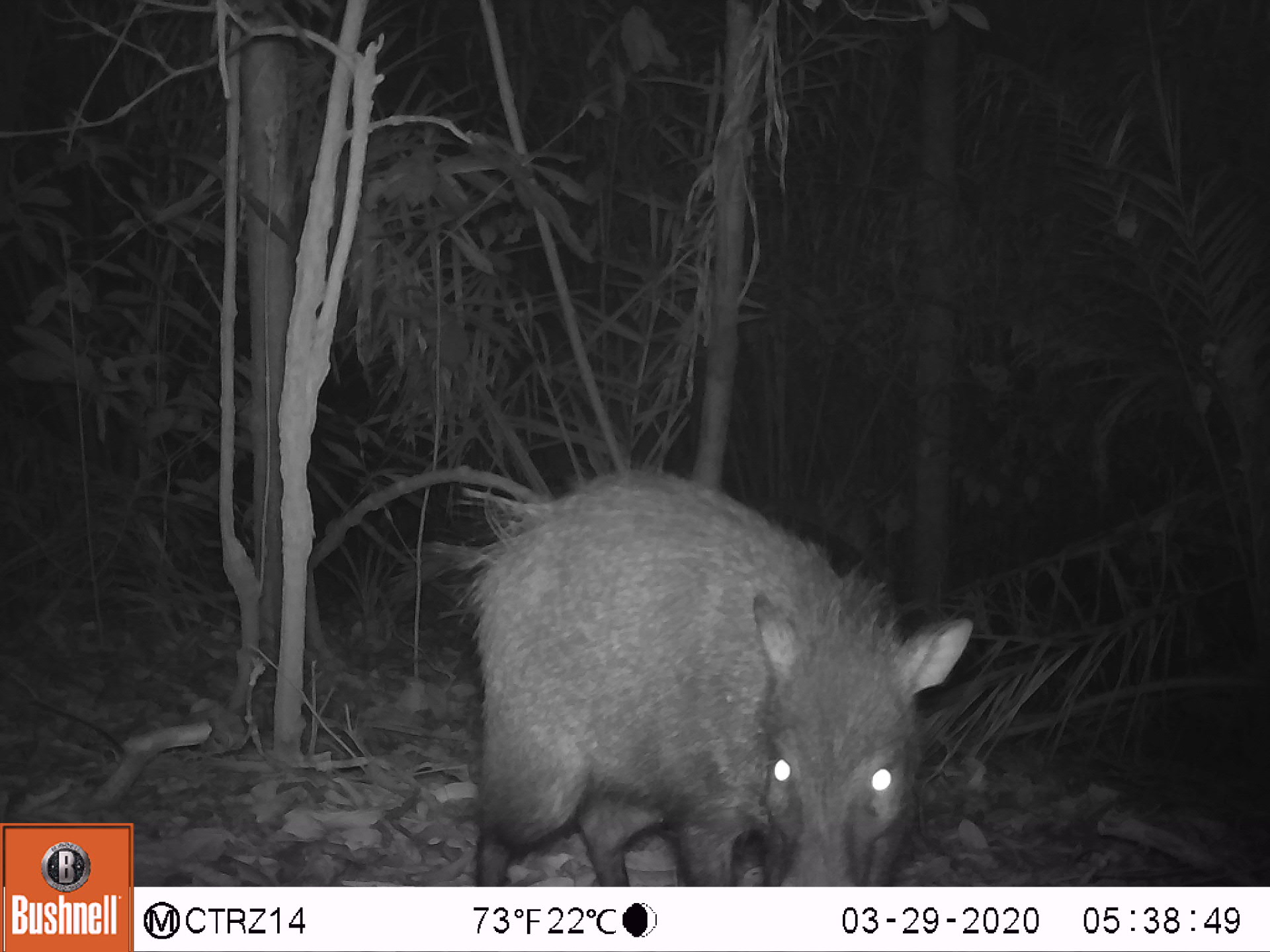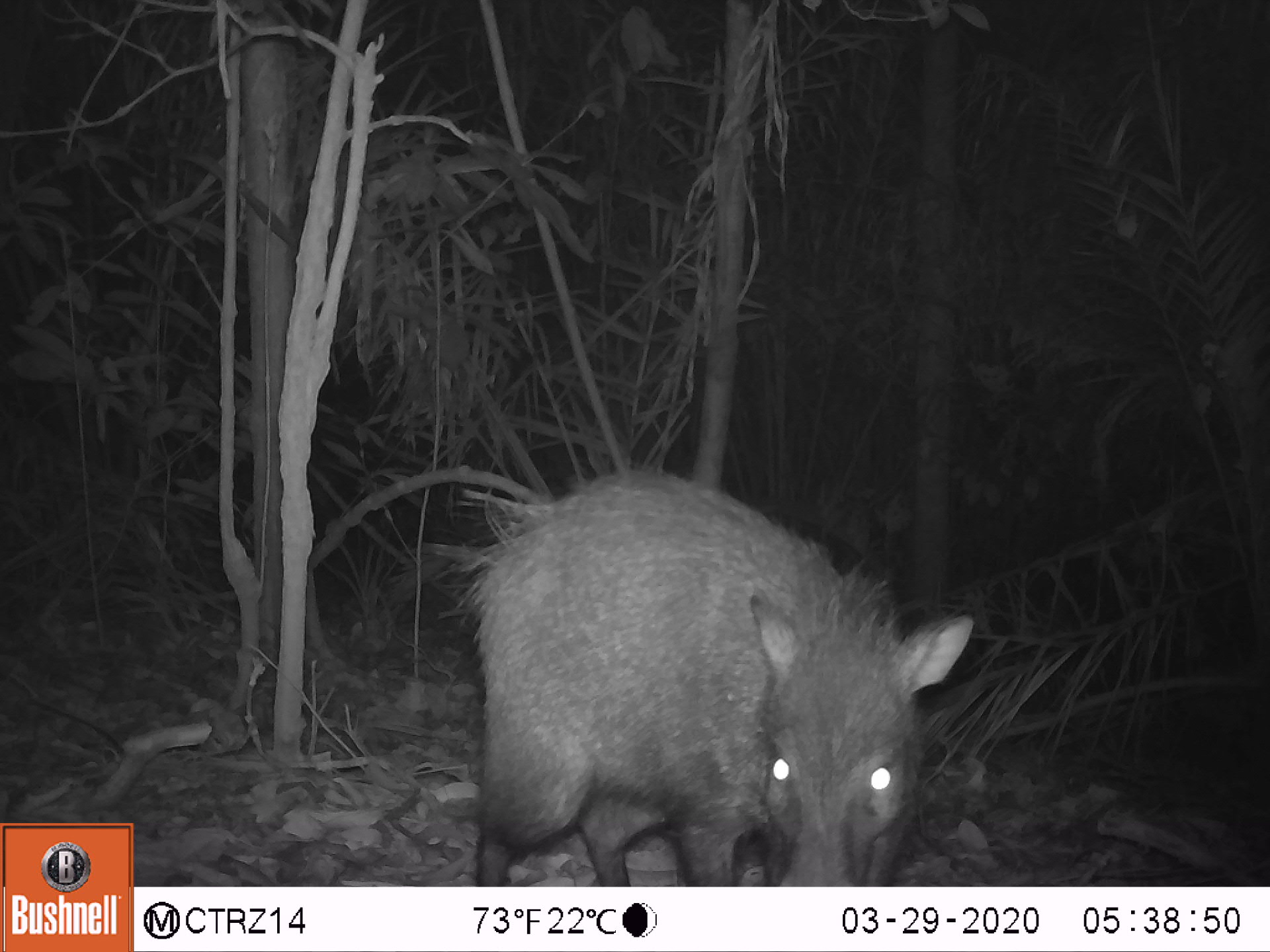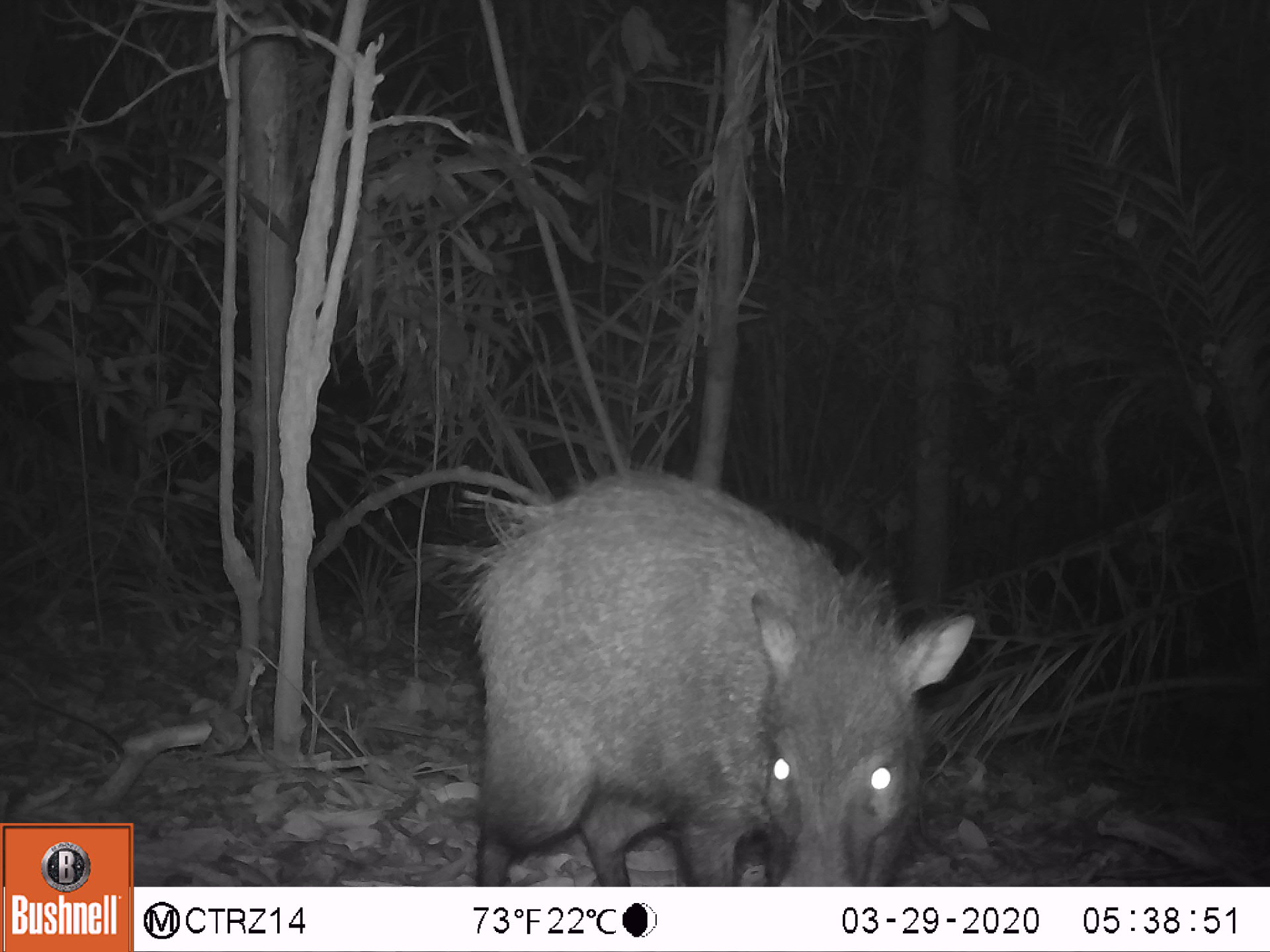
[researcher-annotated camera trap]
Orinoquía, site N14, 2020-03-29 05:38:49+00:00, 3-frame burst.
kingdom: Animalia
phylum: Chordata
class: Mammalia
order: Artiodactyla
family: Tayassuidae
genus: Pecari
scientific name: Pecari tajacu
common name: collared peccary